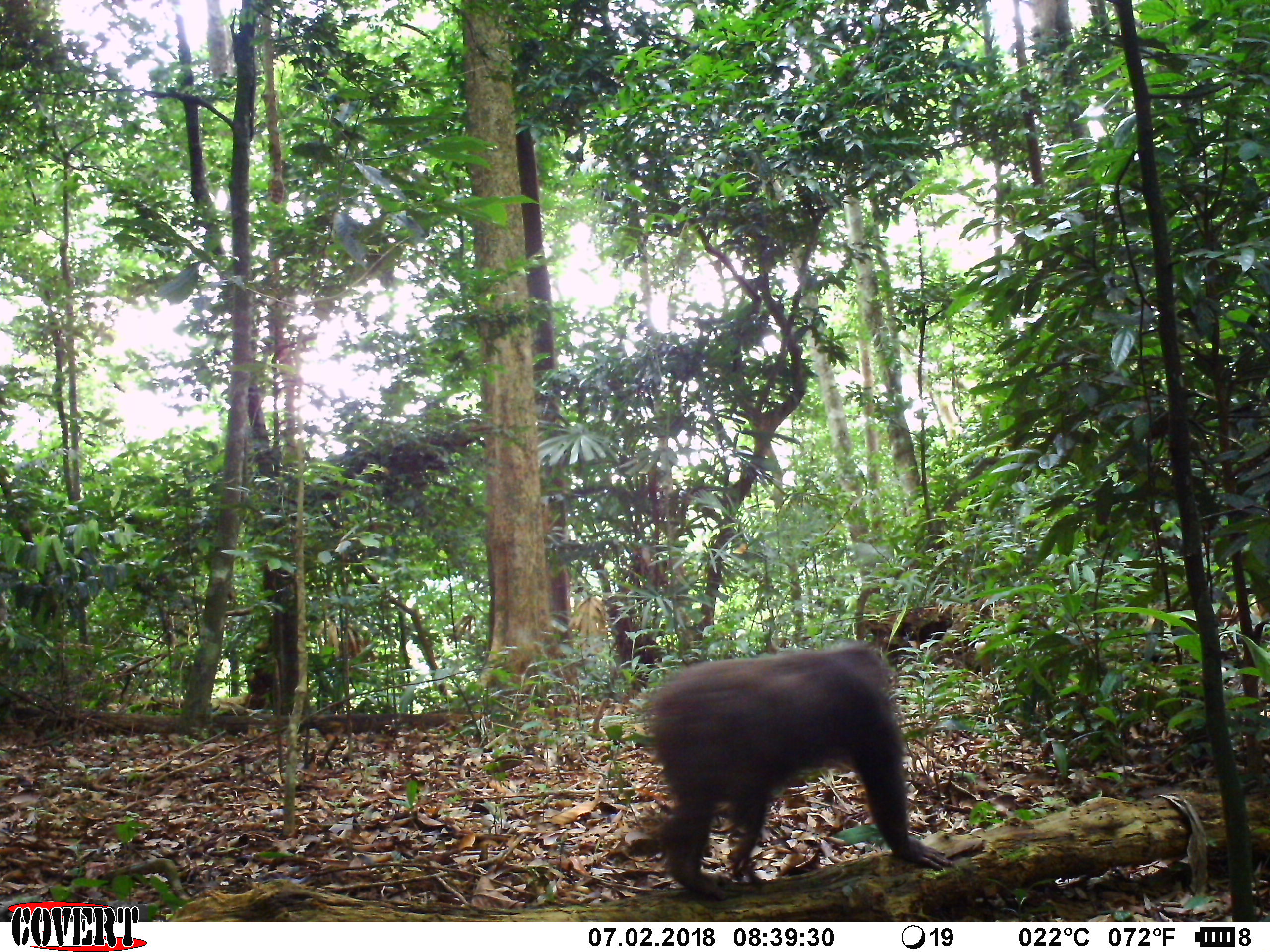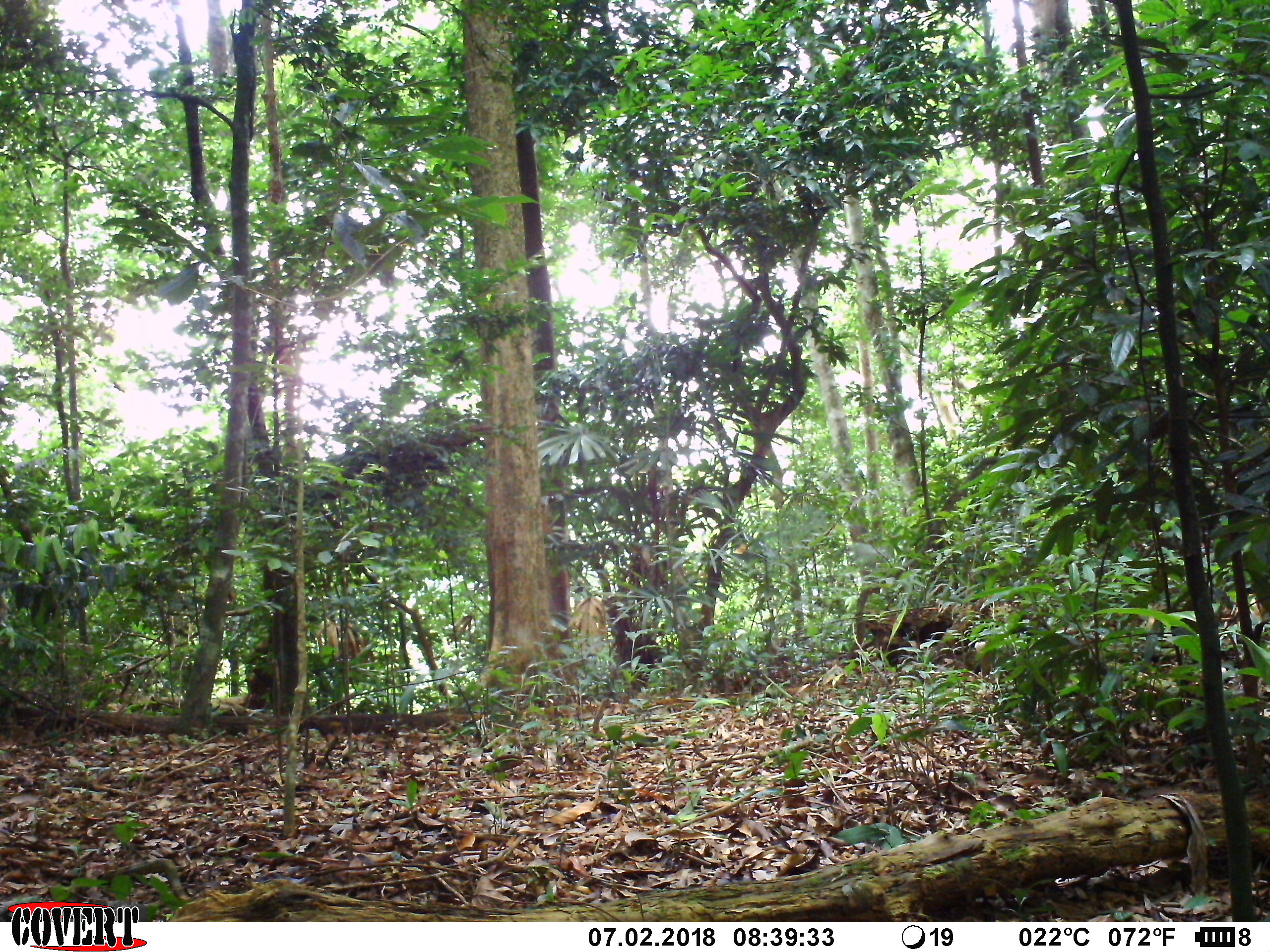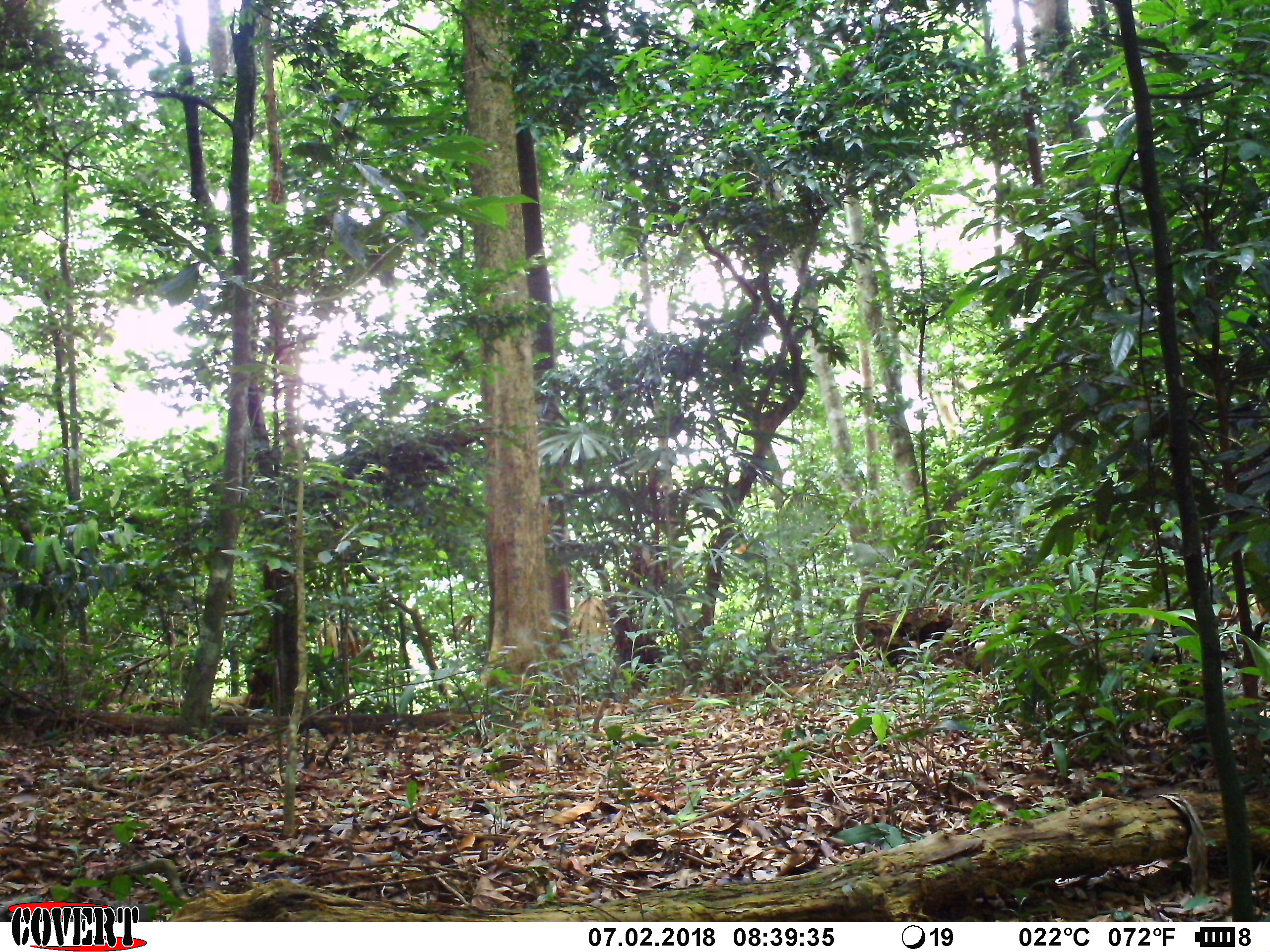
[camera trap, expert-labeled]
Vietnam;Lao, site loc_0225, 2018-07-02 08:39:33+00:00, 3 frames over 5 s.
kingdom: Animalia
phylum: Chordata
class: Mammalia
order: Primates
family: Cercopithecidae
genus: Macaca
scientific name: Macaca arctoides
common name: stump-tailed macaque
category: stump tailed macaque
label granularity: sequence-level